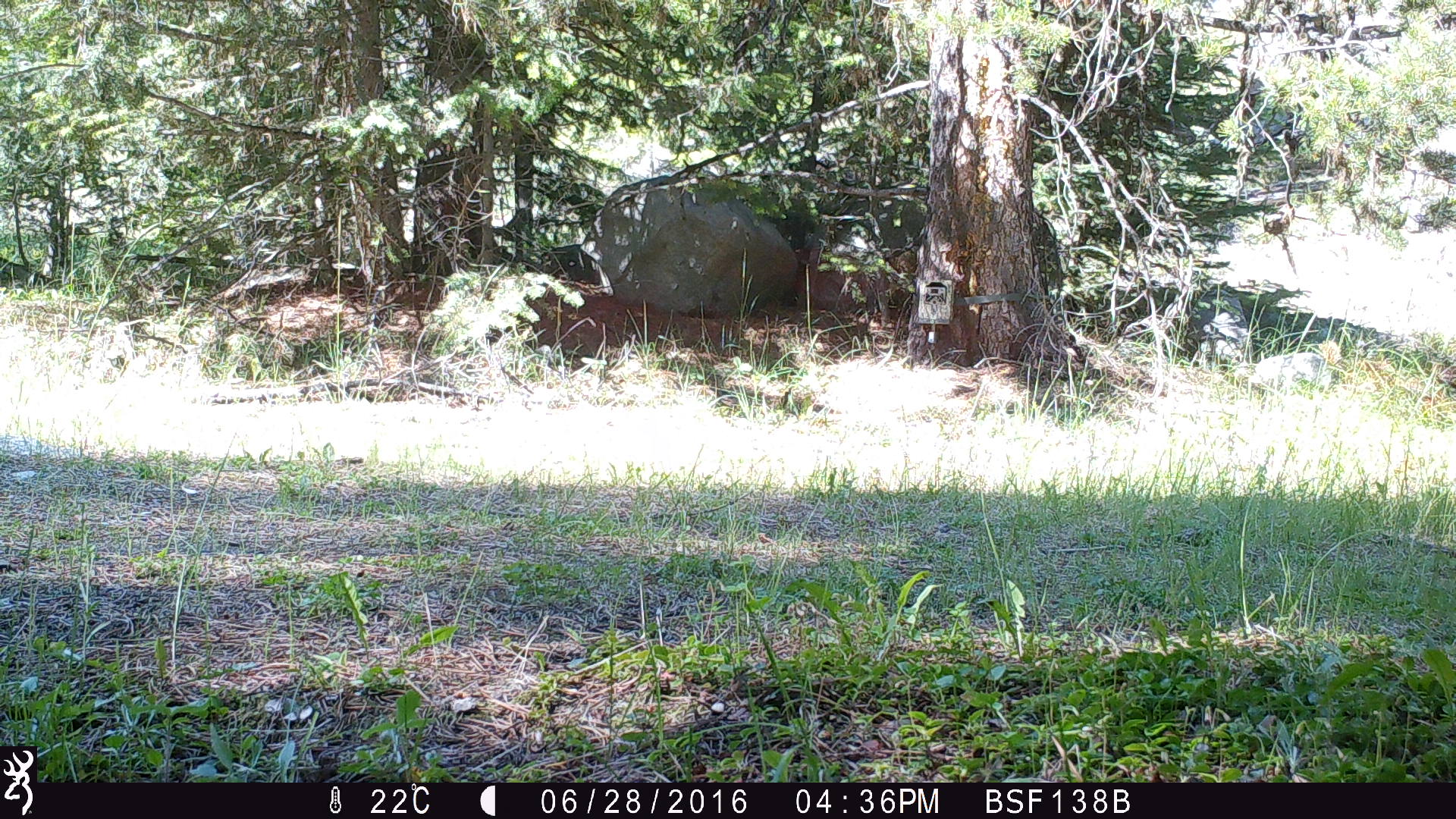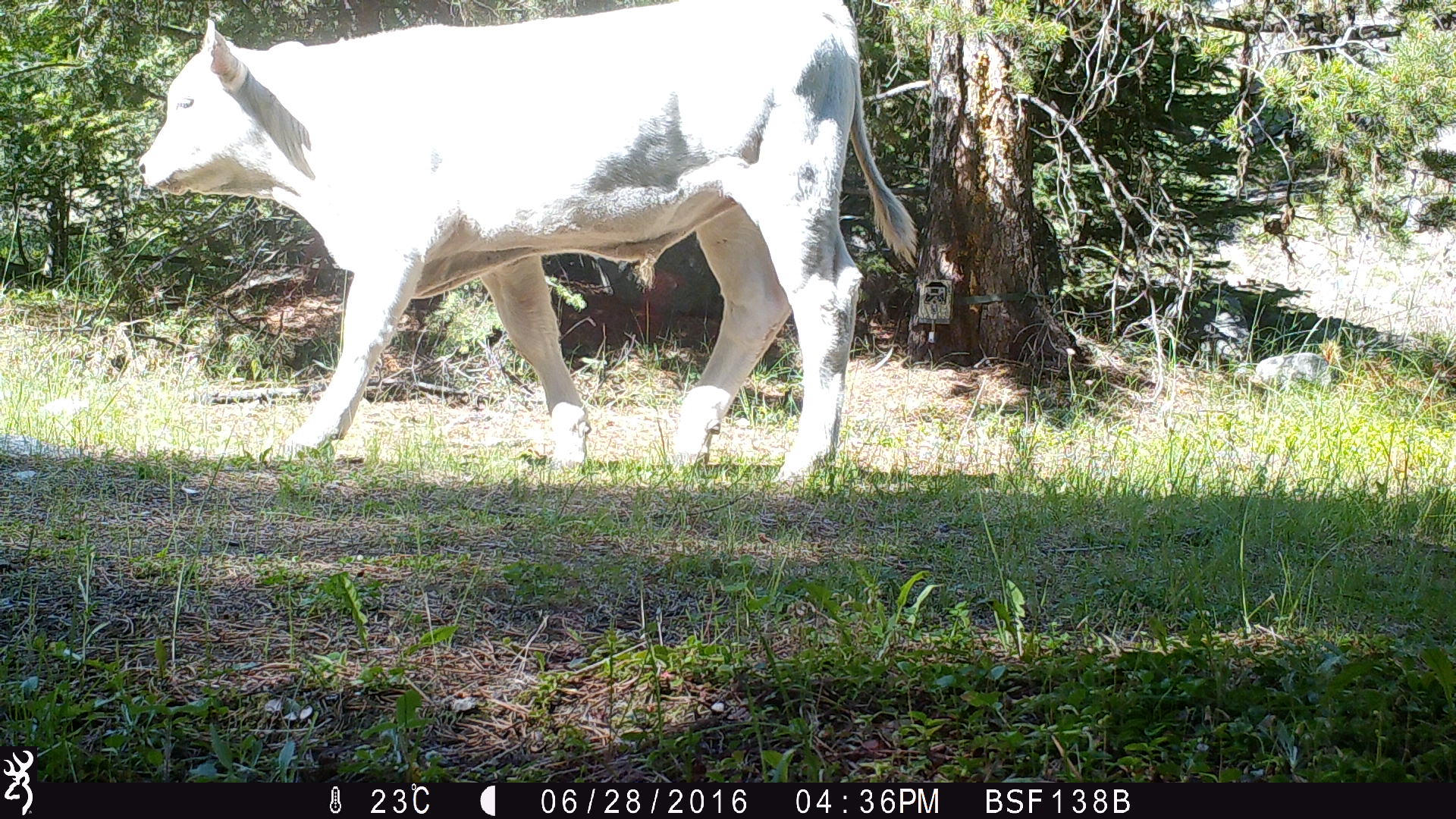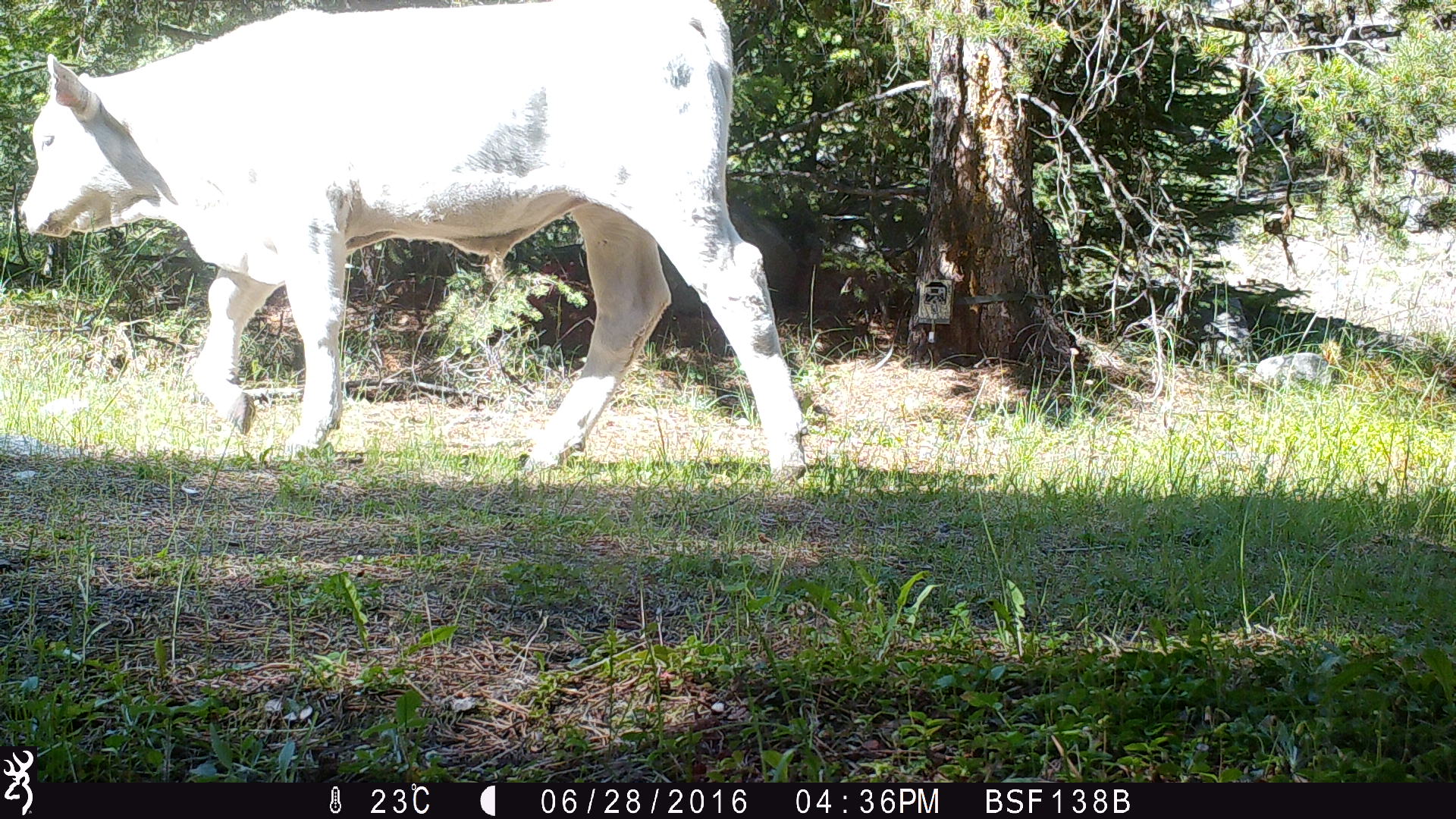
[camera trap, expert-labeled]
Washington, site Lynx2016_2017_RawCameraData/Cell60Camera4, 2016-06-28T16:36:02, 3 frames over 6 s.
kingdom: Animalia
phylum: Chordata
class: Mammalia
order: Artiodactyla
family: Bovidae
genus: Bos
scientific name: Bos taurus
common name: domestic cattle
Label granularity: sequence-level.